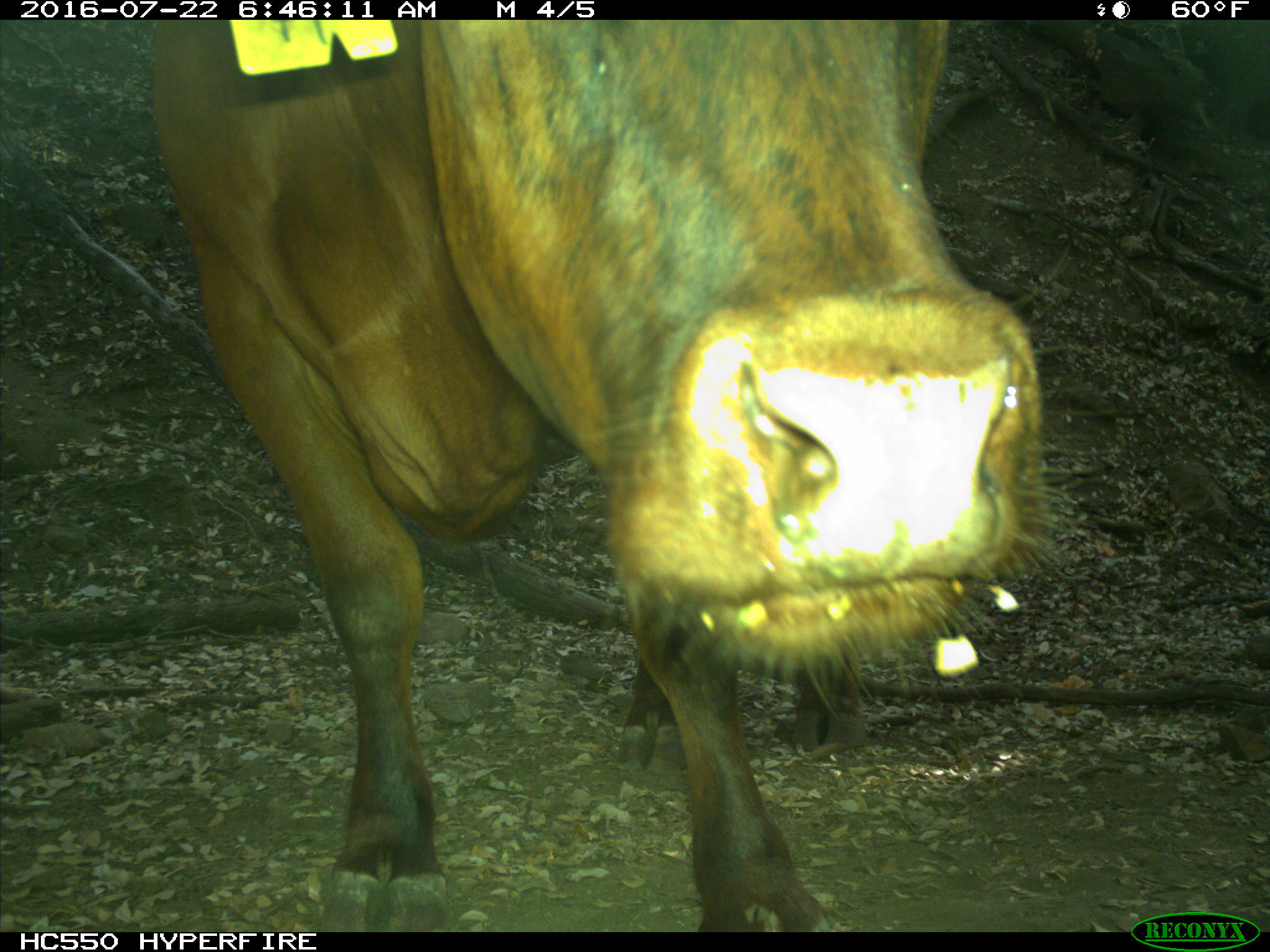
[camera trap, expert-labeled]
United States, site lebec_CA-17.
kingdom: Animalia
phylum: Chordata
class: Mammalia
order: Artiodactyla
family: Bovidae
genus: Bos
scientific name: Bos taurus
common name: domestic cow